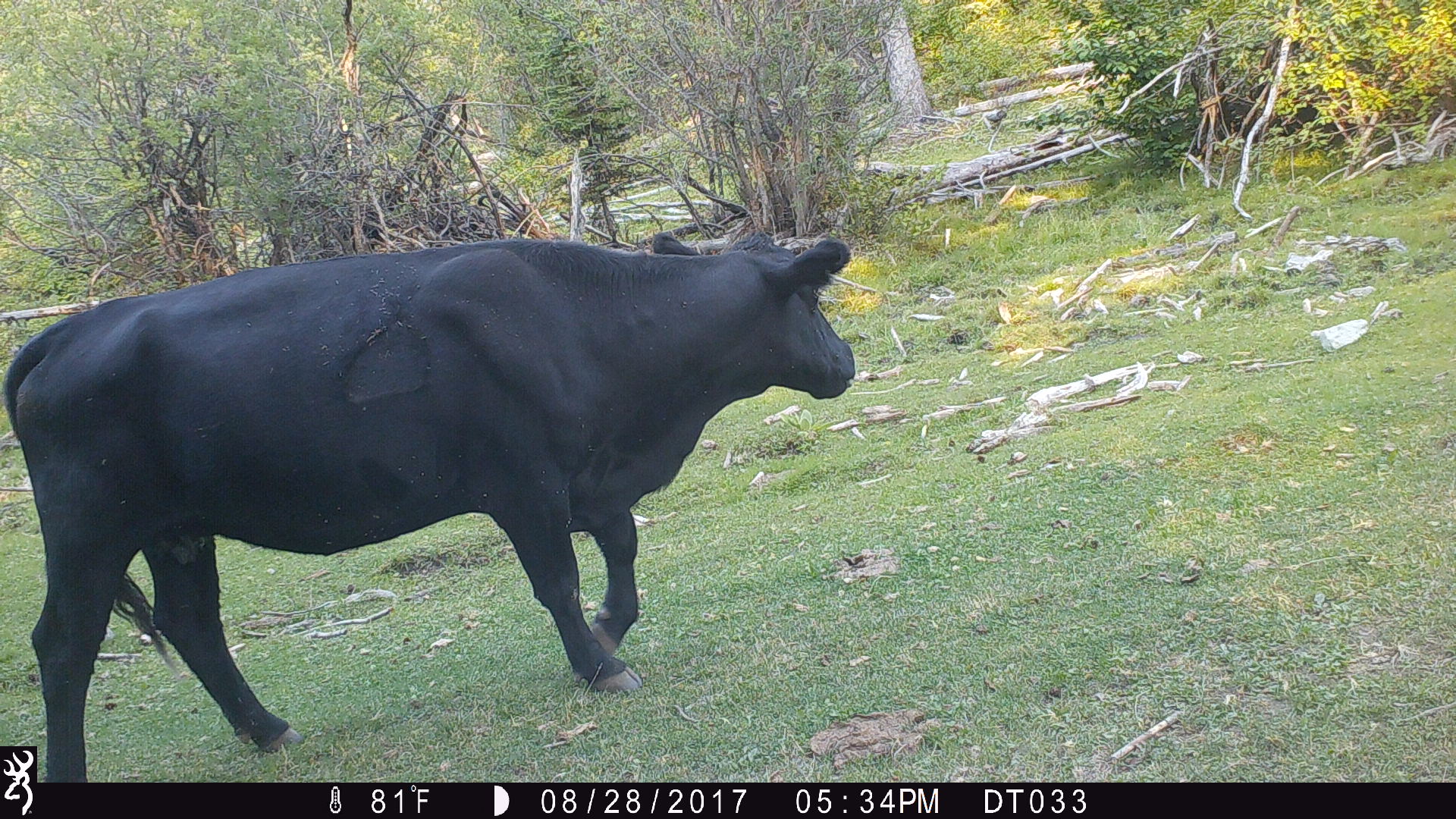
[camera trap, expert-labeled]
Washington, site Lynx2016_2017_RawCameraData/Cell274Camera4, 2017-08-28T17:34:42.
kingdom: Animalia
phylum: Chordata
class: Mammalia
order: Artiodactyla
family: Bovidae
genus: Bos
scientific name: Bos taurus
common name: domestic cattle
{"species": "domestic cattle (Bos taurus)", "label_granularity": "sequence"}